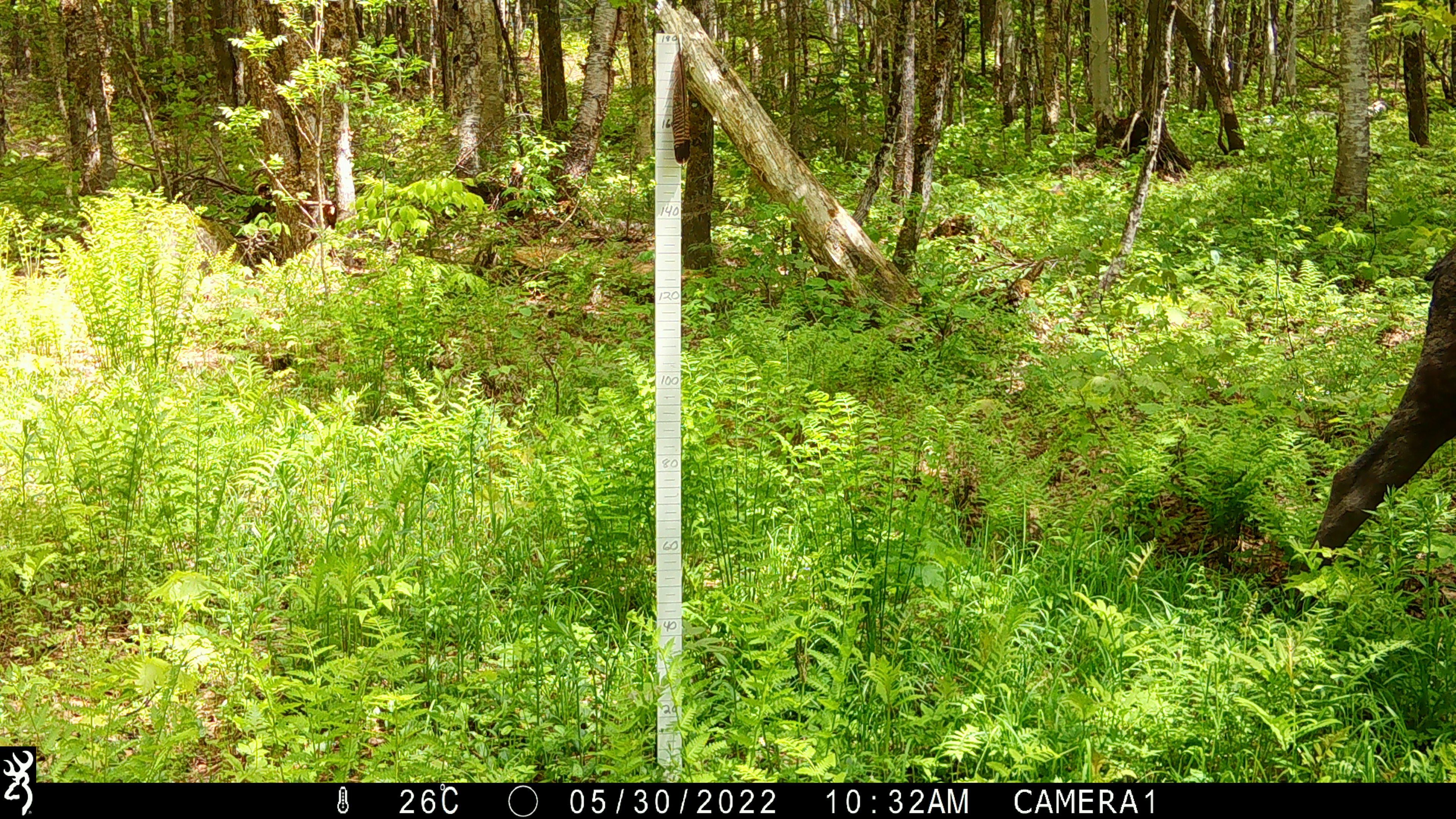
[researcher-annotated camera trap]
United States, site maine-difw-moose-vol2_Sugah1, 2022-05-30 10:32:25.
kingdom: Animalia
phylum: Chordata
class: Mammalia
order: Artiodactyla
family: Cervidae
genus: Alces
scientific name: Alces alces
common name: moose